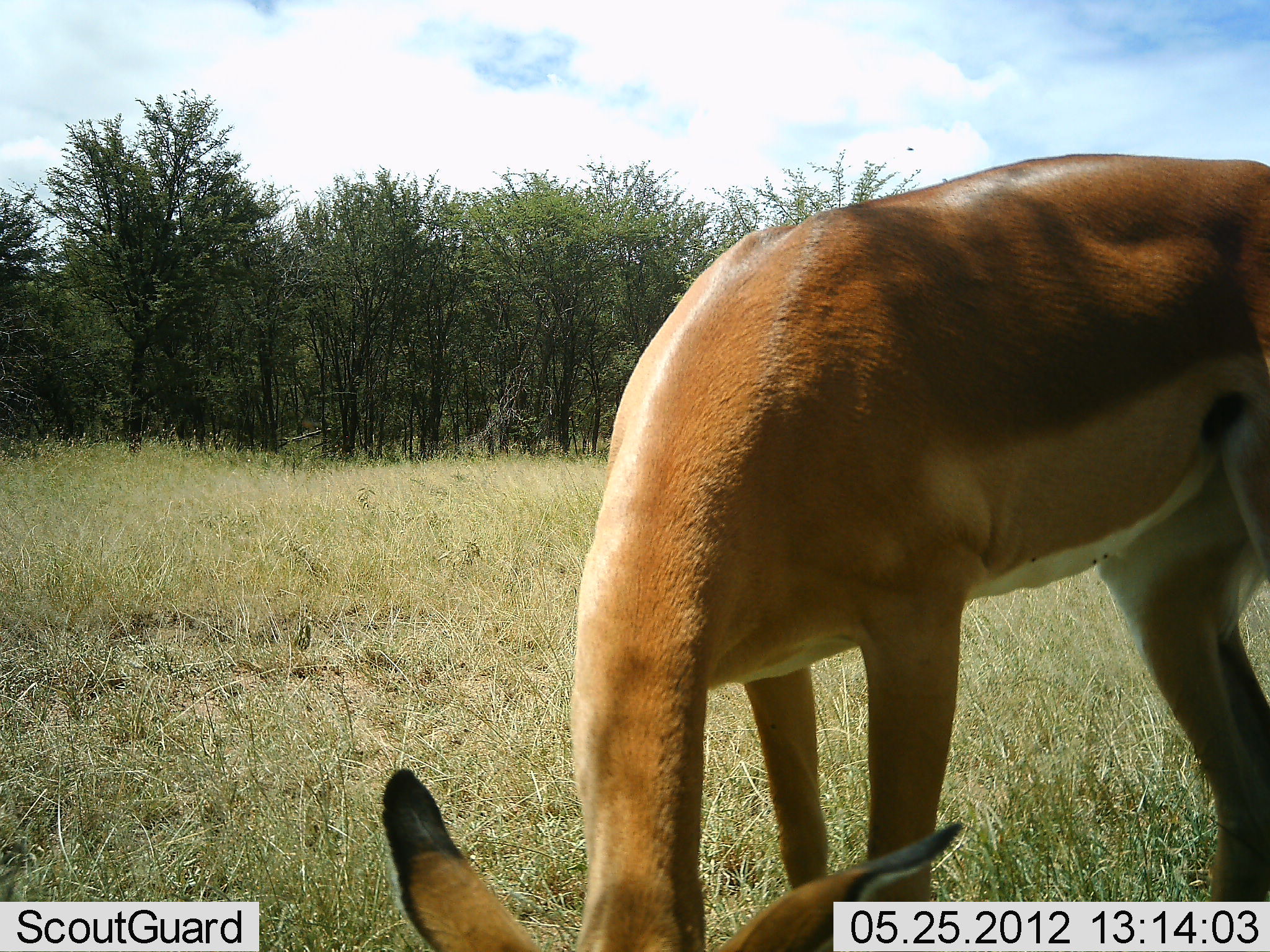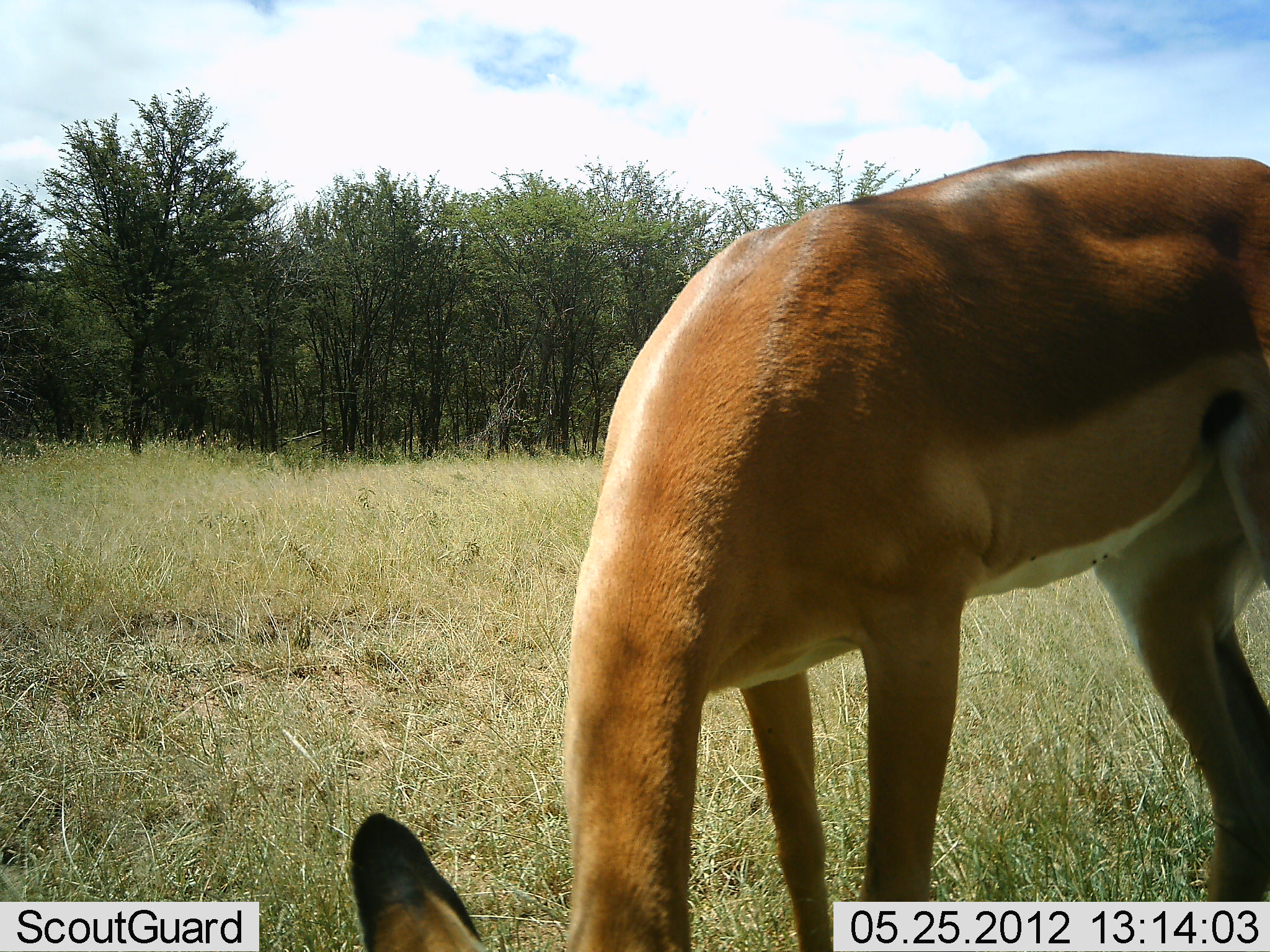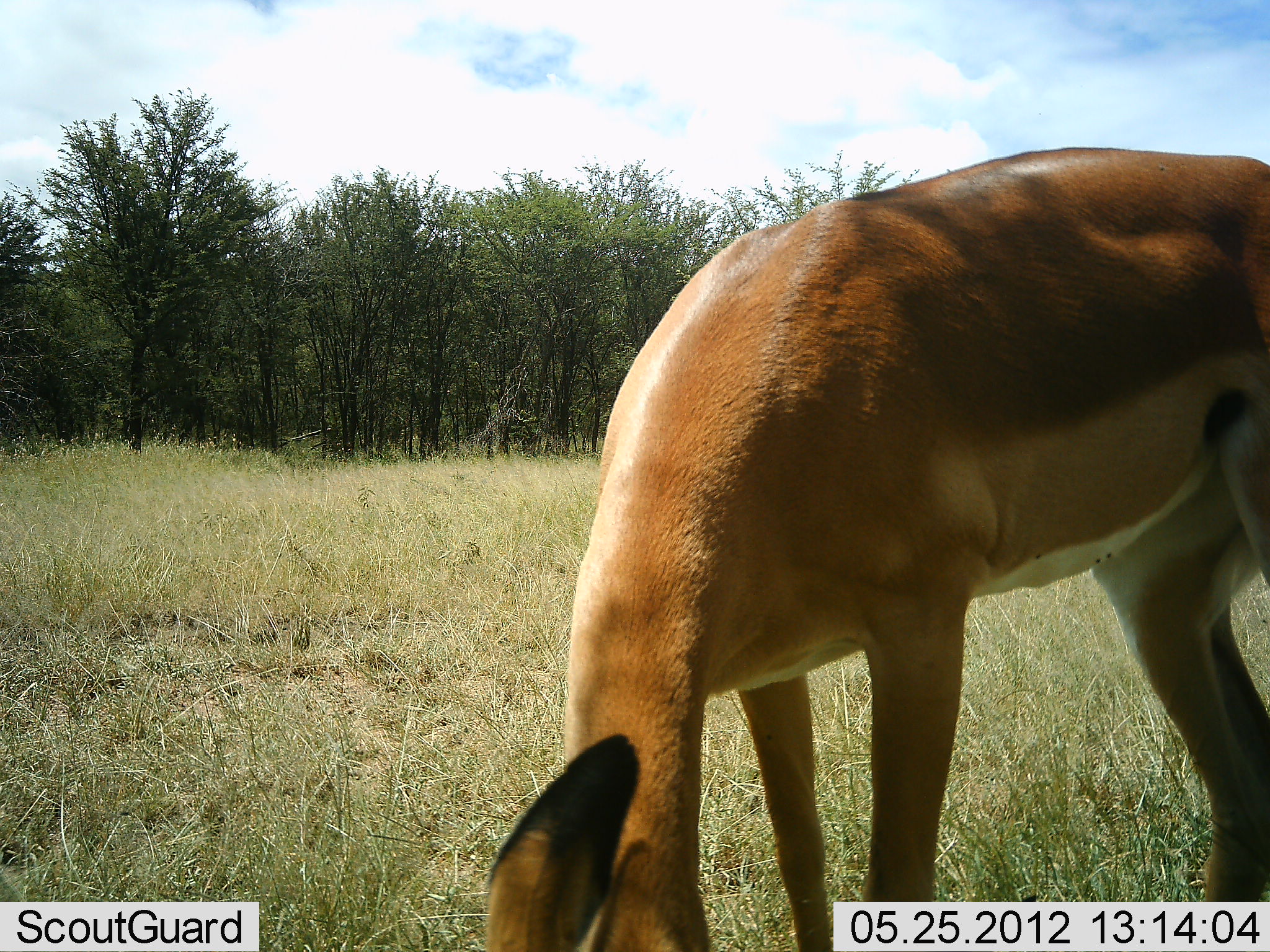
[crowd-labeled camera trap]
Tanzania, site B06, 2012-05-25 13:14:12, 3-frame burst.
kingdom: Animalia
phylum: Chordata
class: Mammalia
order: Artiodactyla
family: Bovidae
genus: Aepyceros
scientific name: Aepyceros melampus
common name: impala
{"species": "impala (Aepyceros melampus)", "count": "1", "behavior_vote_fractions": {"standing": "20%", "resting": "0%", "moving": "0%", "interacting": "0%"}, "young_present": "0%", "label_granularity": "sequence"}